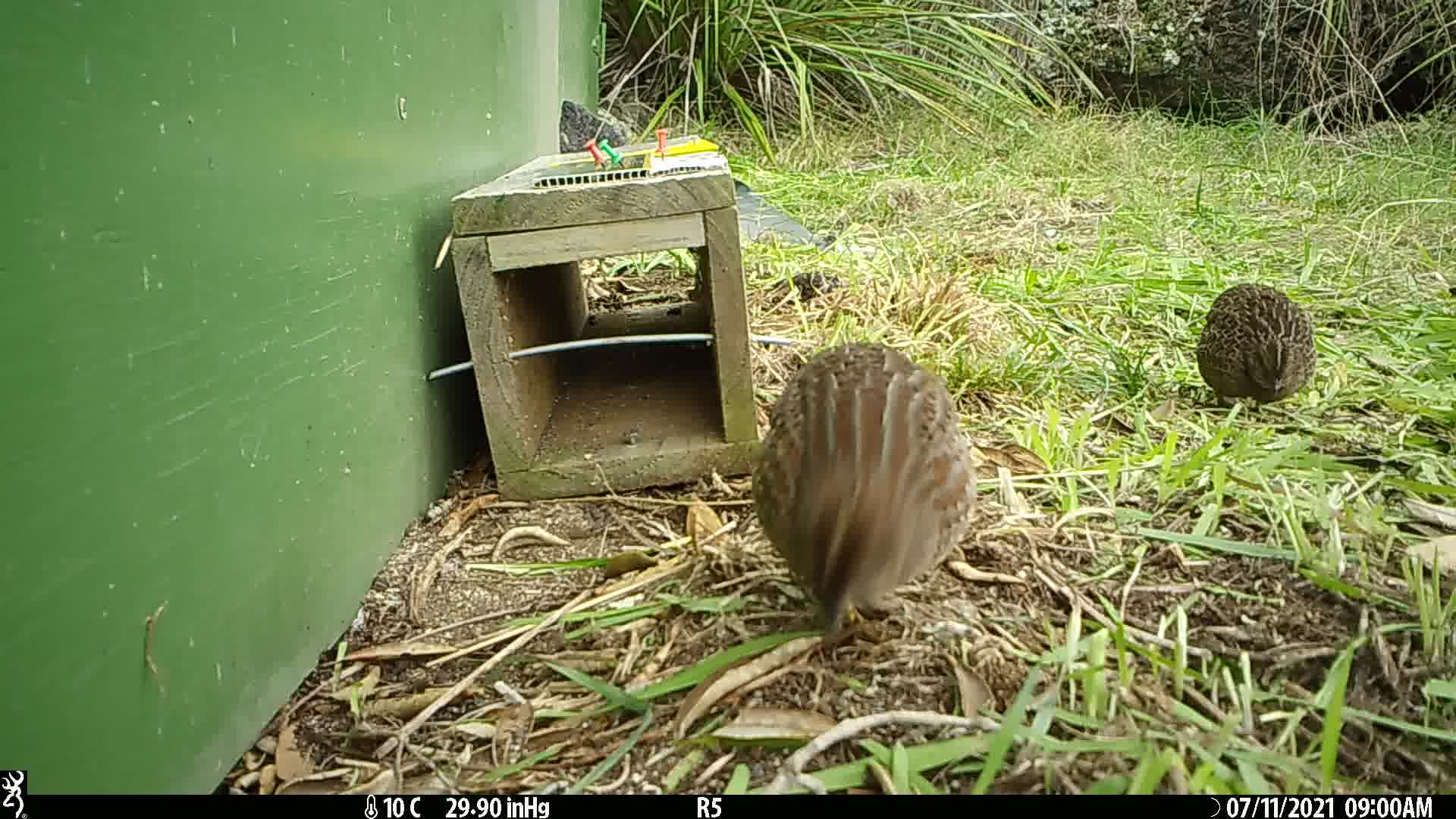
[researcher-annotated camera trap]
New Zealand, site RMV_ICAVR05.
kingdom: Animalia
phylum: Chordata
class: Aves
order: Galliformes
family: Phasianidae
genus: Synoicus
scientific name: Synoicus ypsilophorus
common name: brown quail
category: quail brown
Quail brown (brown quail) (Synoicus ypsilophorus).